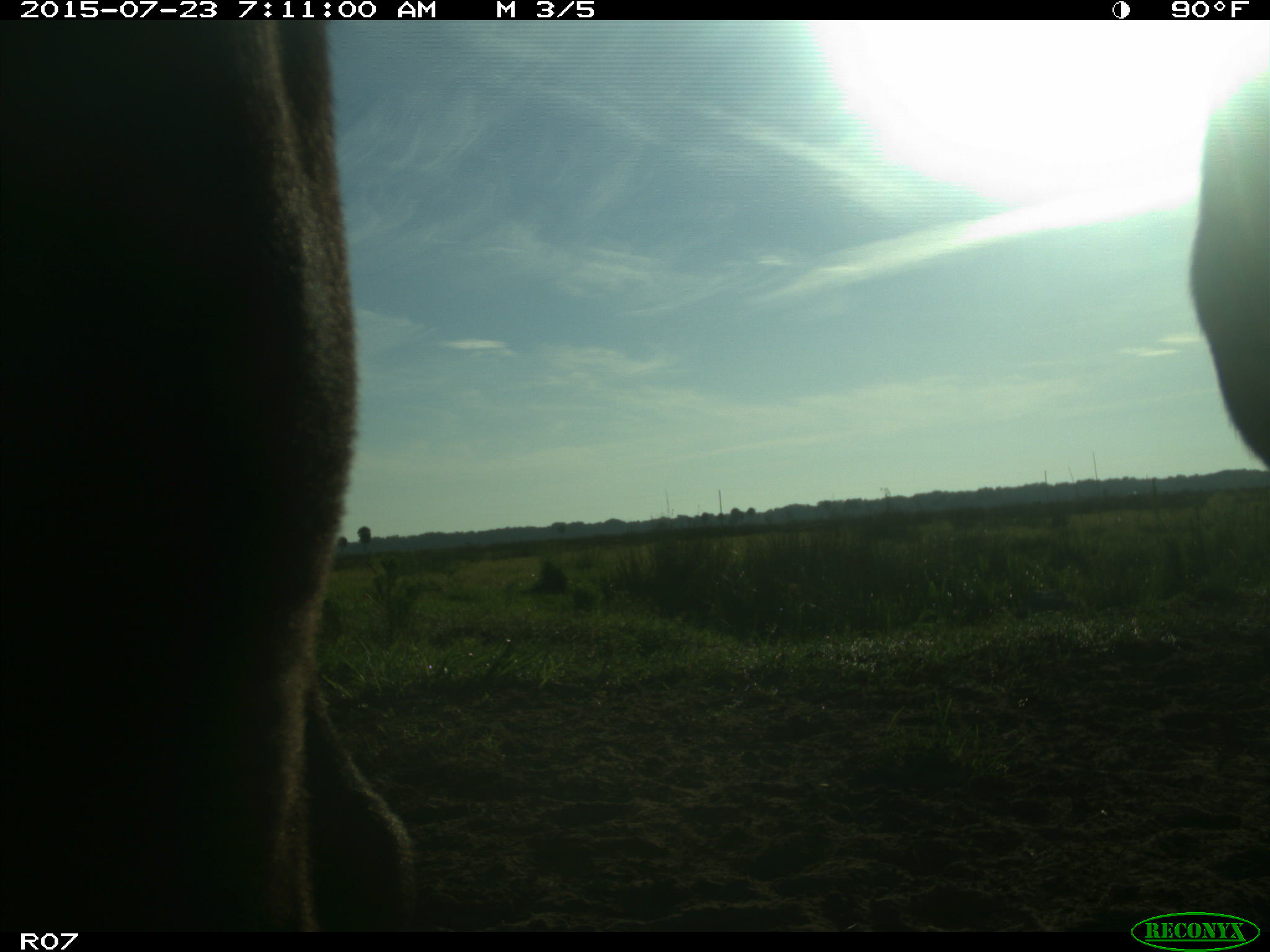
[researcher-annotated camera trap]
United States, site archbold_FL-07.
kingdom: Animalia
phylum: Chordata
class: Mammalia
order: Artiodactyla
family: Bovidae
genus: Bos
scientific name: Bos taurus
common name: domestic cow